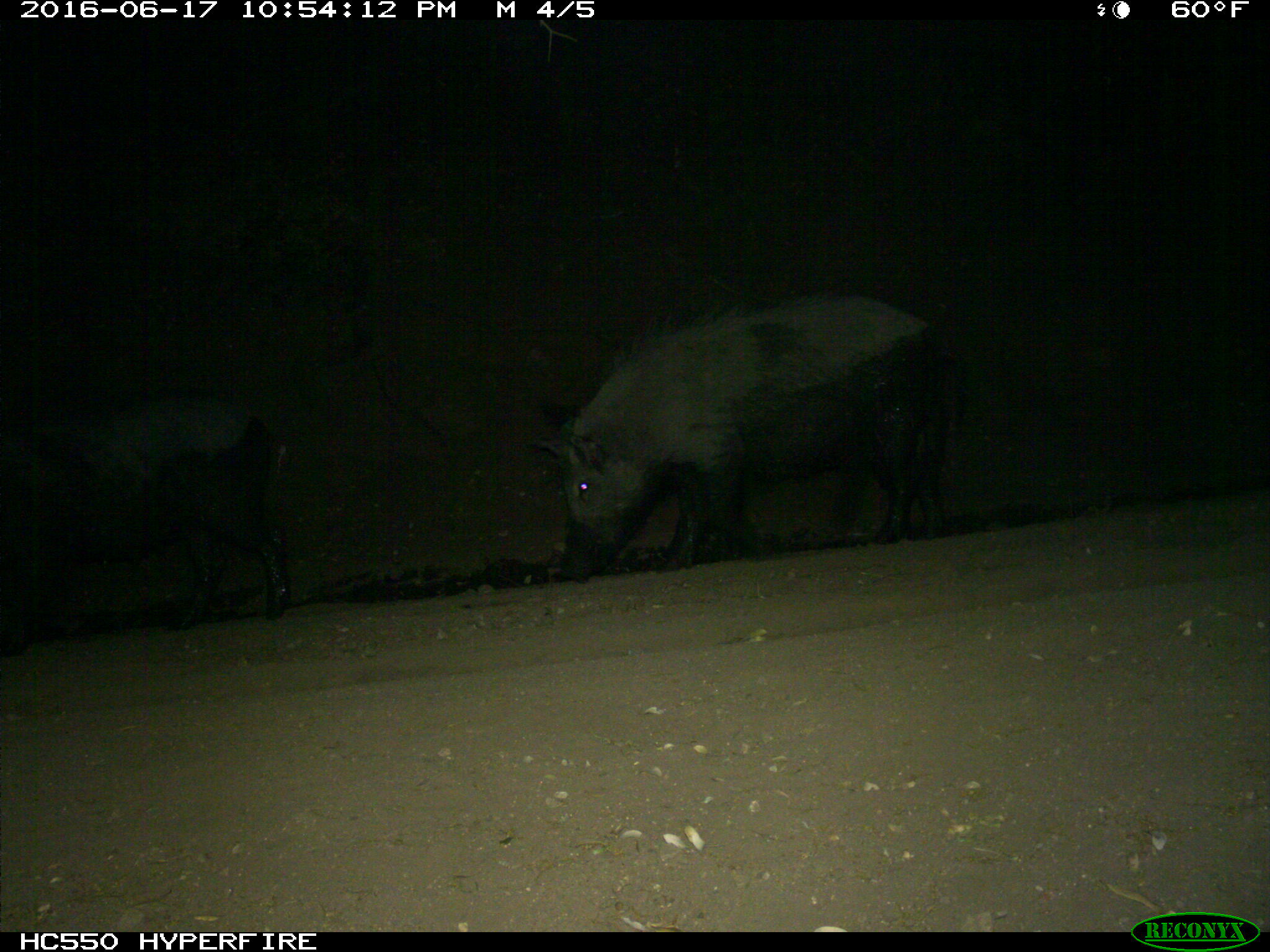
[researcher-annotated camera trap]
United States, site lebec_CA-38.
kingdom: Animalia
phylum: Chordata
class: Mammalia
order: Artiodactyla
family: Suidae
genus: Sus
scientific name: Sus scrofa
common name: wild boar